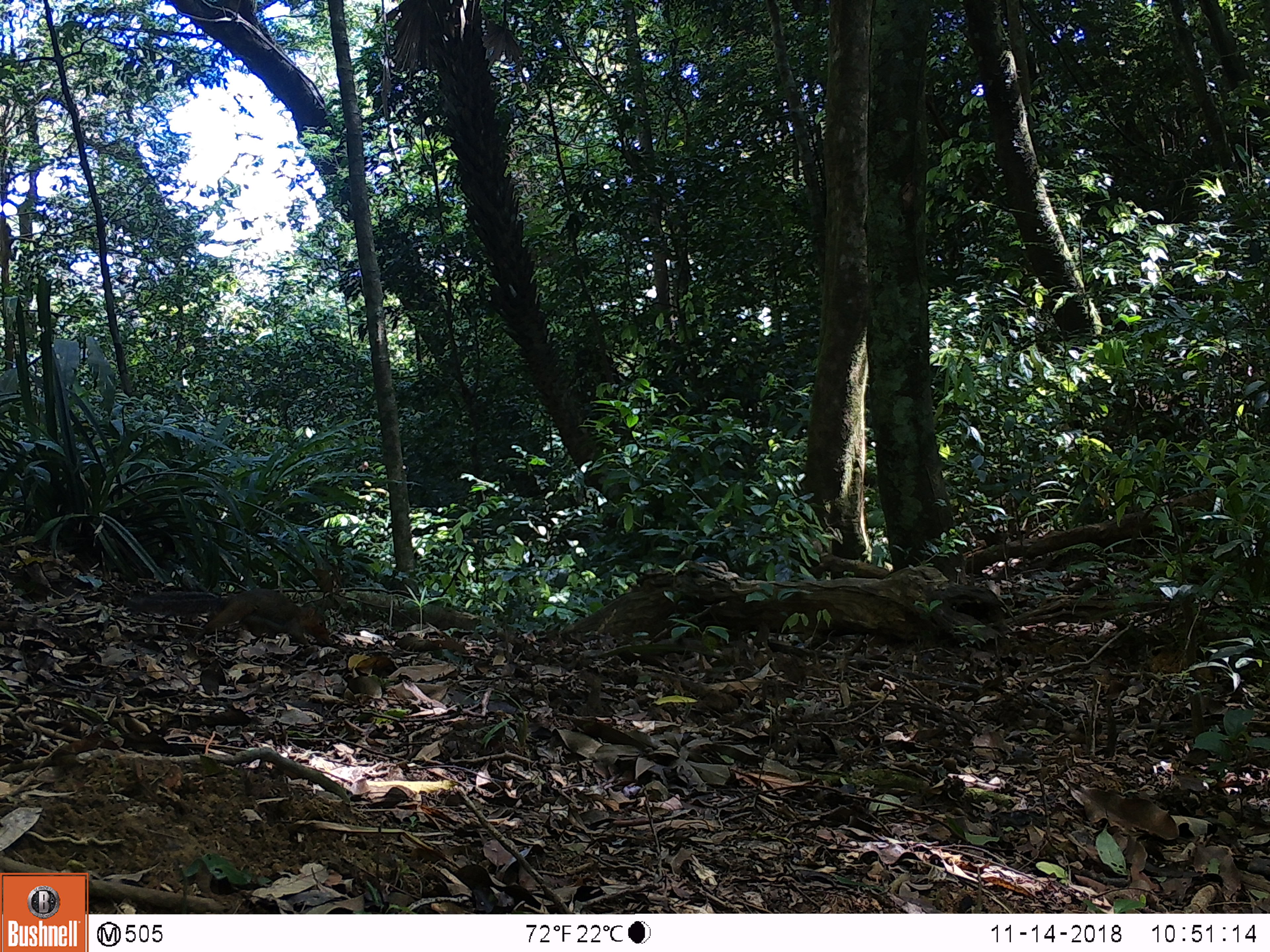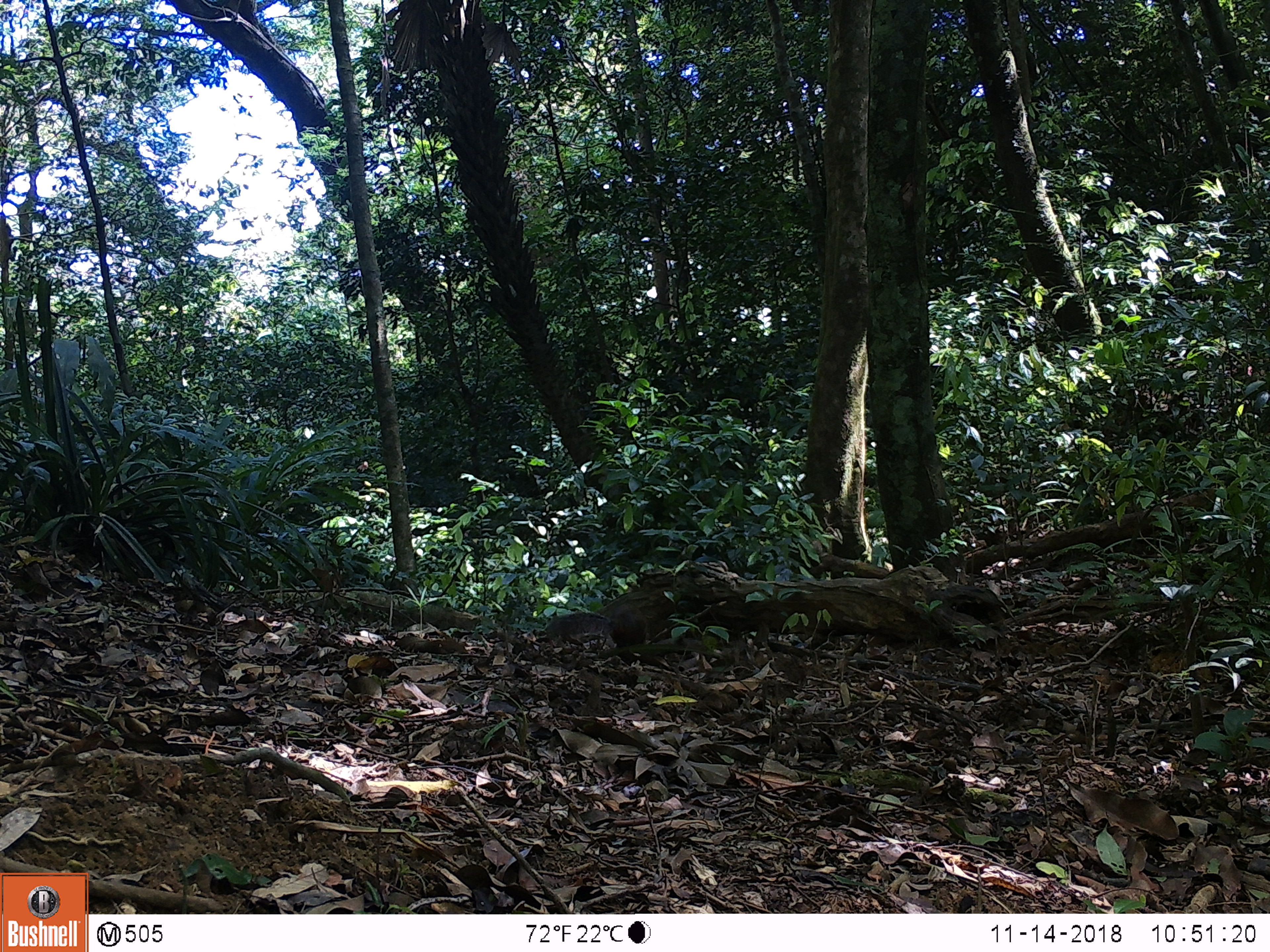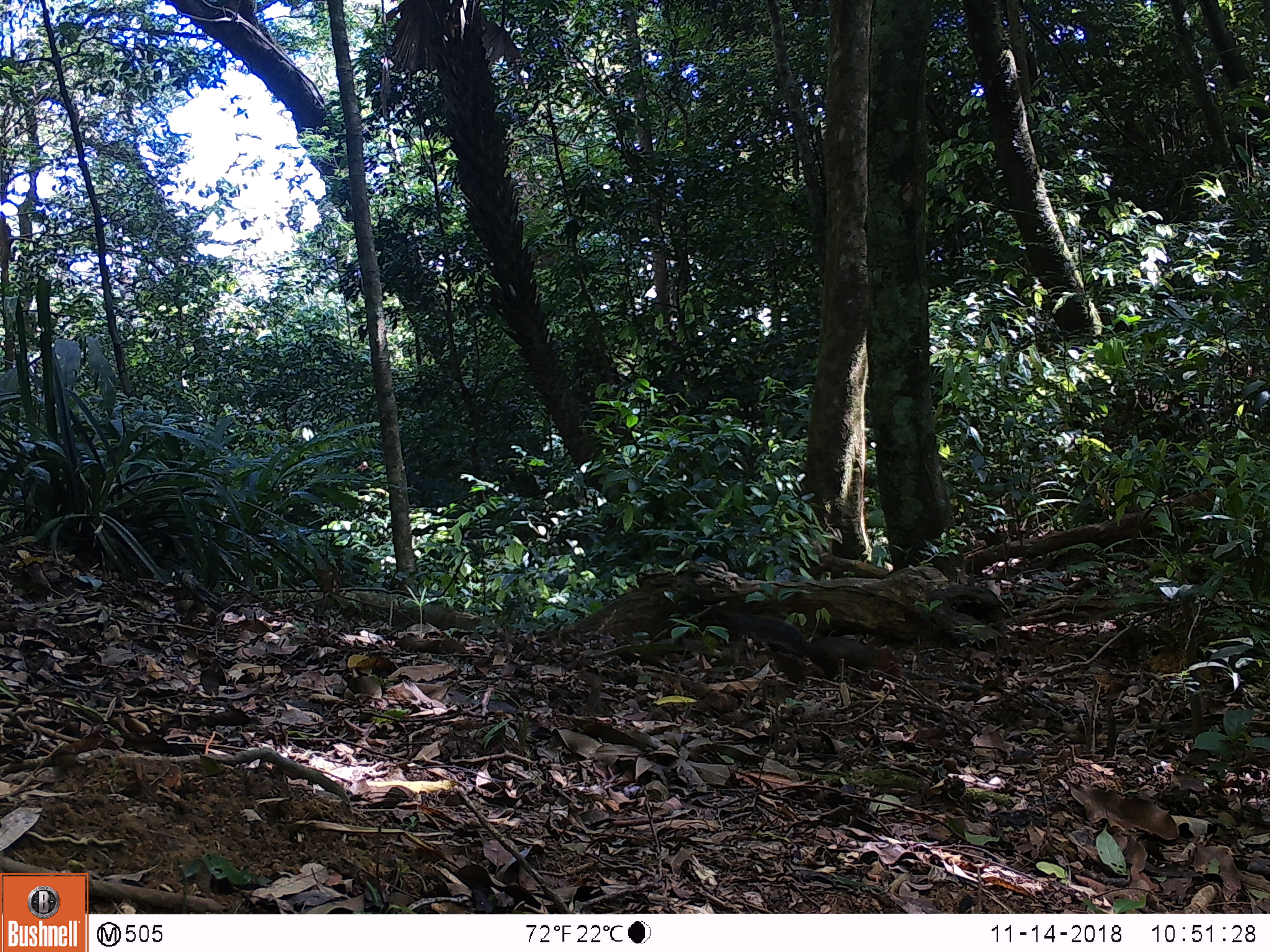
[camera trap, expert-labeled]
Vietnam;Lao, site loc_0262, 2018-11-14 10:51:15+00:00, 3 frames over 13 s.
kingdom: Animalia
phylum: Chordata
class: Mammalia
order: Rodentia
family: Sciuridae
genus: Dremomys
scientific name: Dremomys rufigenis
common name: red-cheeked squirrel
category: red cheeked squirrel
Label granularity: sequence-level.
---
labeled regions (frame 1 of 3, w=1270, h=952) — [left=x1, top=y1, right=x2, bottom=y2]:
red cheeked squirrel: [left=128, top=588, right=330, bottom=644]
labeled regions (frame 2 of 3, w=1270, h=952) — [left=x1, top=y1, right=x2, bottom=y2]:
red cheeked squirrel: [left=546, top=611, right=614, bottom=639]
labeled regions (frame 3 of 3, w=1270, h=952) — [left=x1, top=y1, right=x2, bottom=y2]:
red cheeked squirrel: [left=727, top=612, right=900, bottom=680]